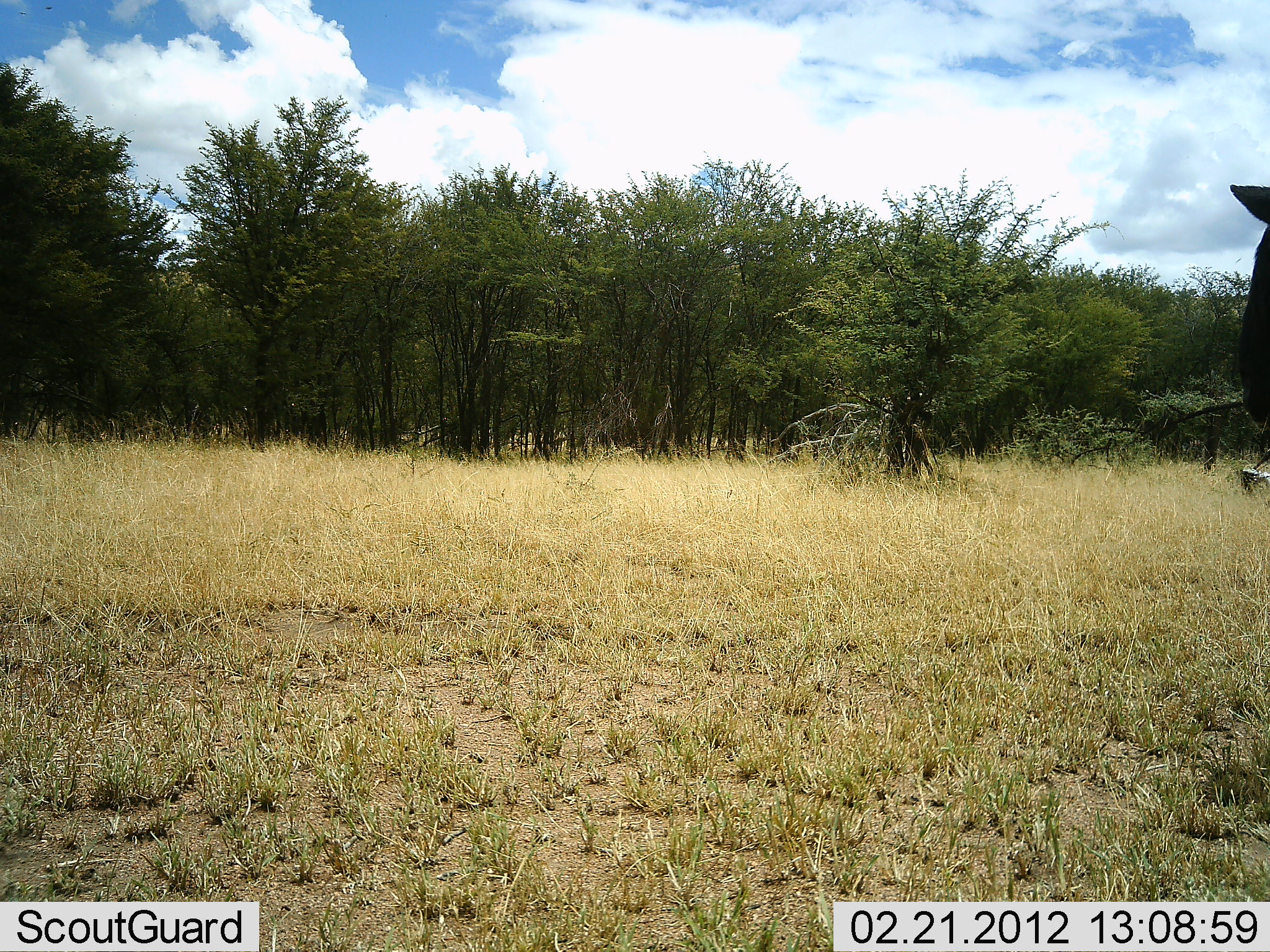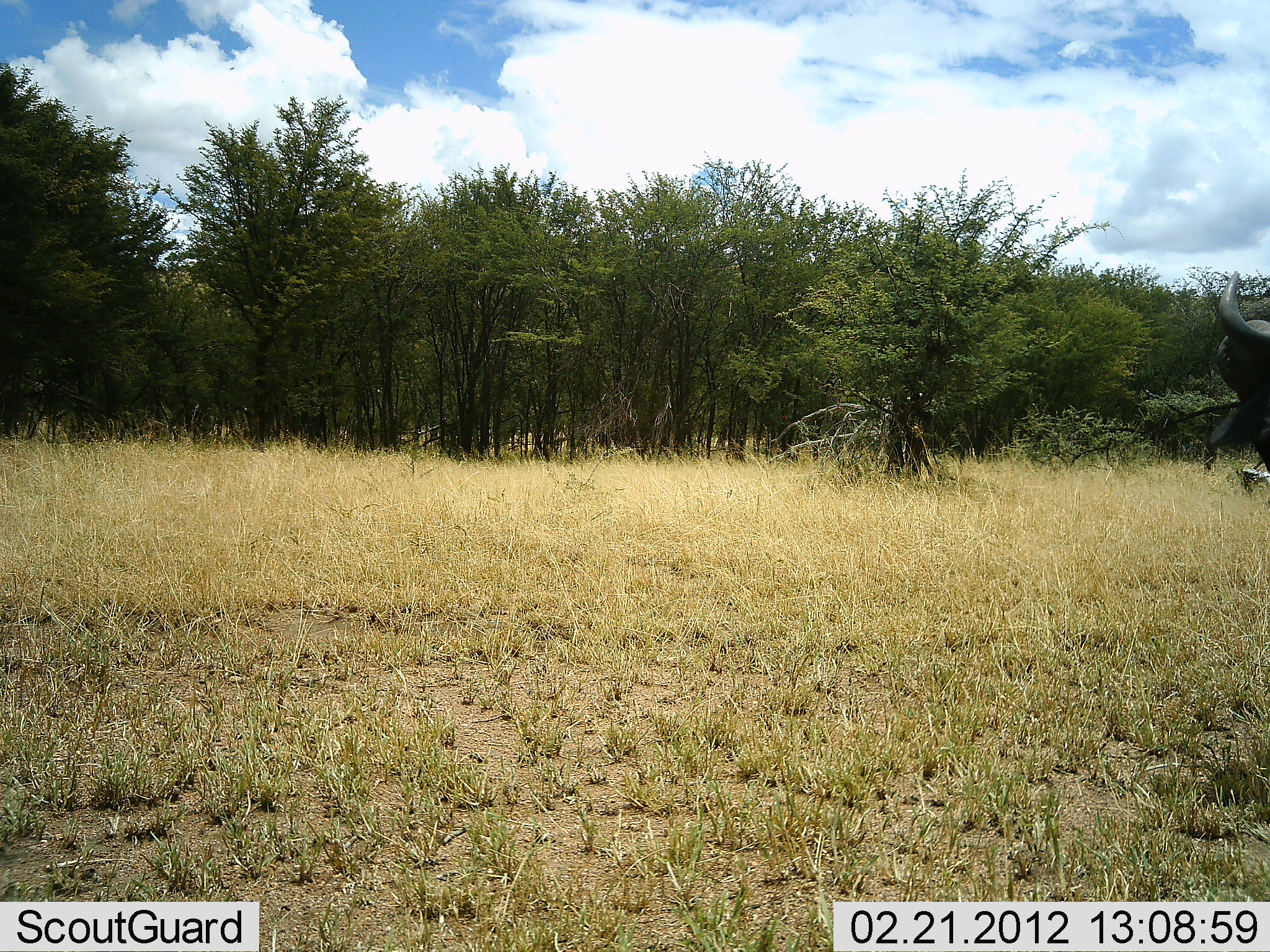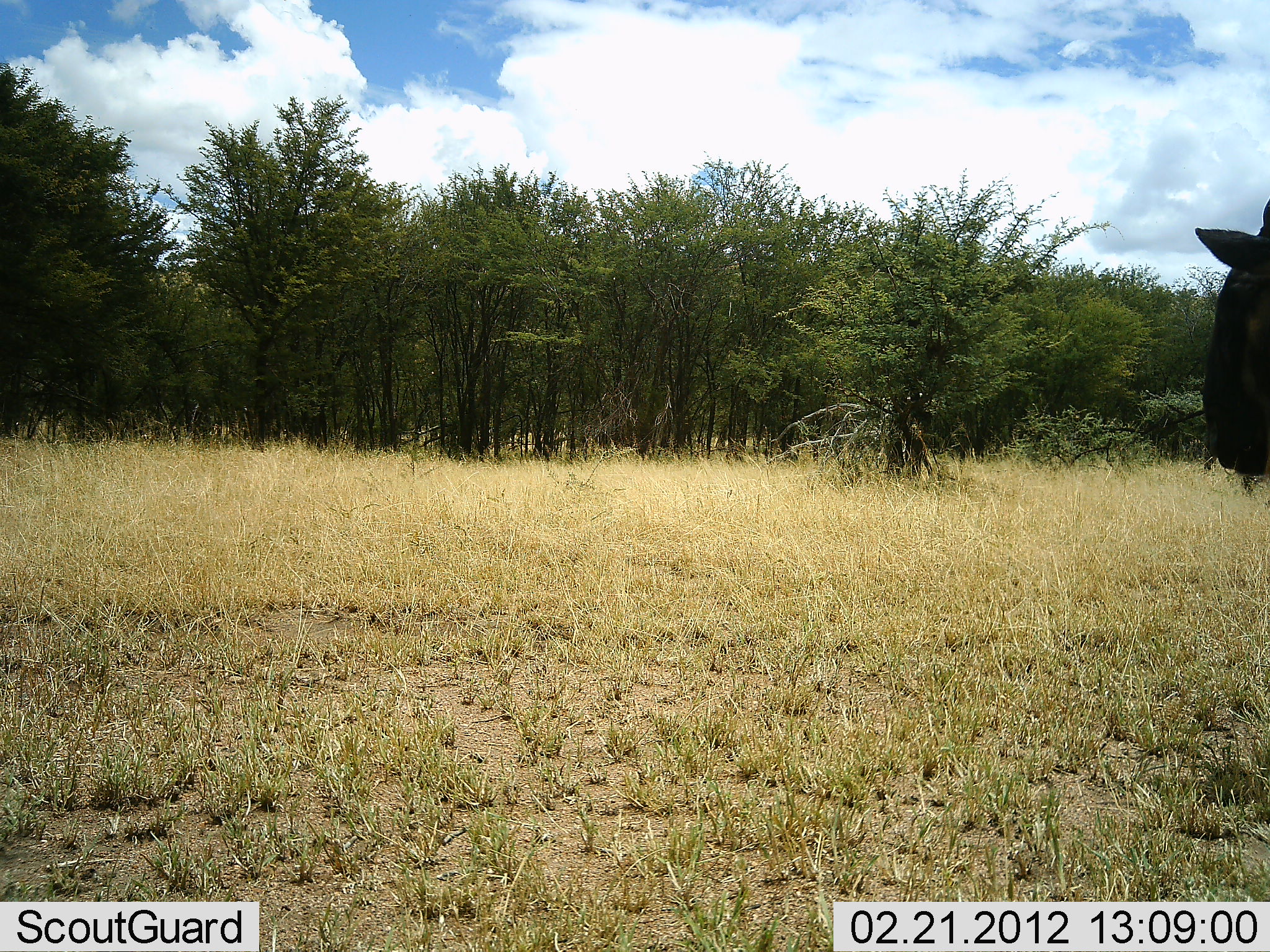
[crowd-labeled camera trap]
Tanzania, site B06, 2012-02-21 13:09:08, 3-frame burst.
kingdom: Animalia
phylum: Chordata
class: Mammalia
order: Artiodactyla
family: Bovidae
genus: Connochaetes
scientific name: Connochaetes taurinus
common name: blue wildebeest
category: wildebeest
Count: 1.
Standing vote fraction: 79%.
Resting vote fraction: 0%.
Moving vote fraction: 14%.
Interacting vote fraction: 7%.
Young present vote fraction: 0%.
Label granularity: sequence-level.